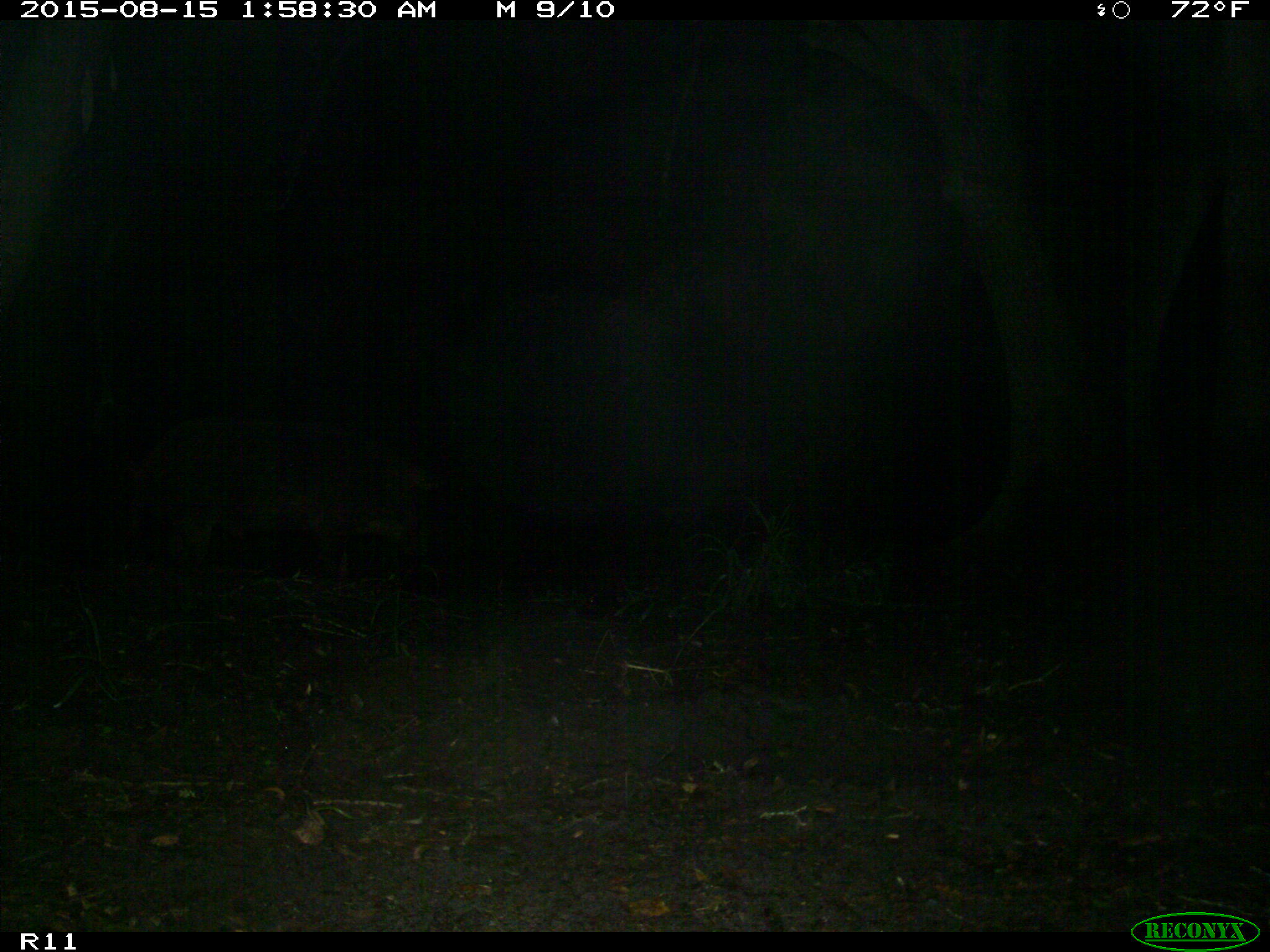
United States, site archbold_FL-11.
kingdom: Animalia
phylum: Chordata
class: Mammalia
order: Artiodactyla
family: Suidae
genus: Sus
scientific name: Sus scrofa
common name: wild boar